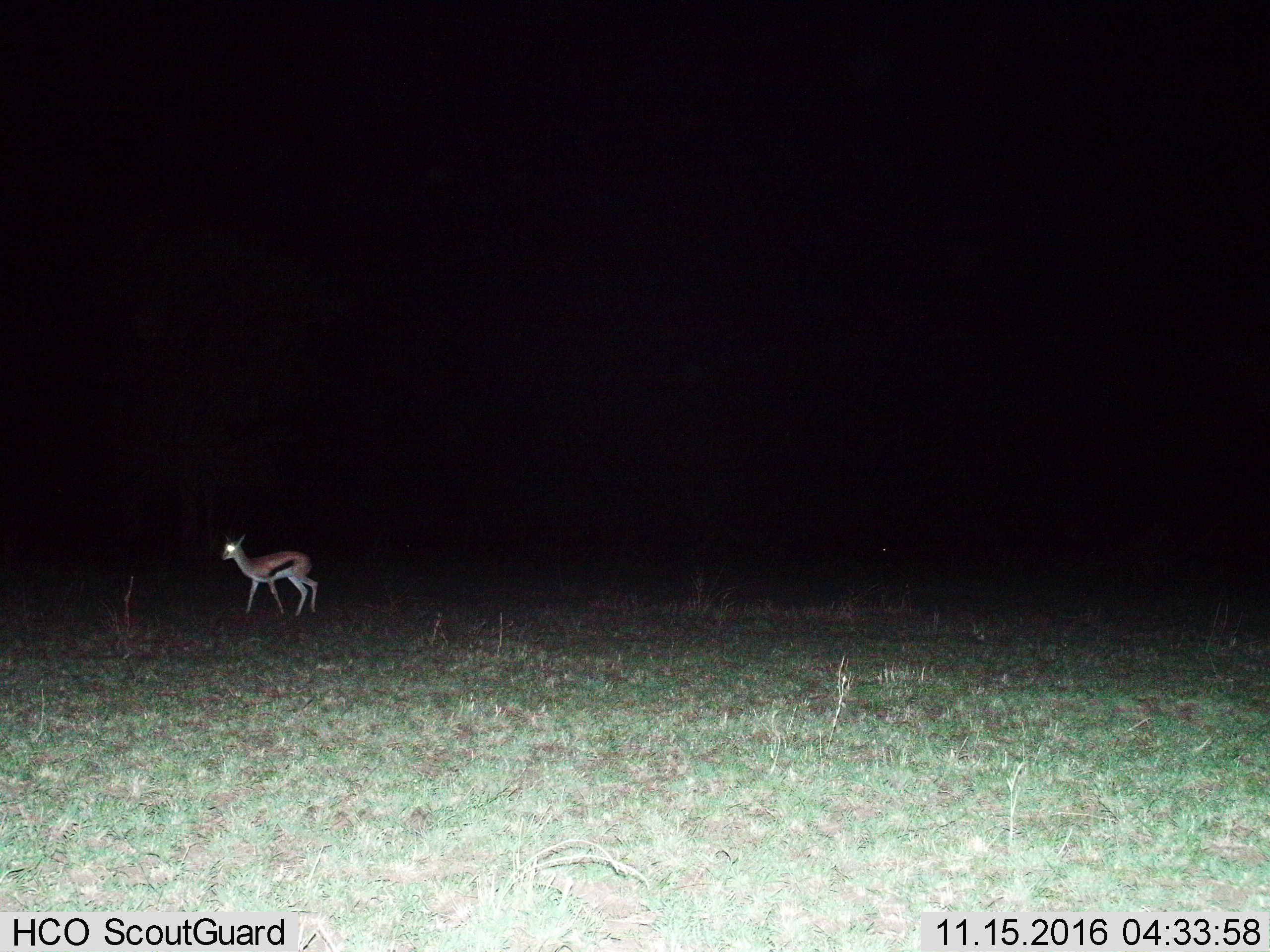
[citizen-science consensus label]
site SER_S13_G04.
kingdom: Animalia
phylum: Chordata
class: Mammalia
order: Artiodactyla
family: Bovidae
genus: Eudorcas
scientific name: Eudorcas thomsonii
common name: thomson's gazelle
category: gazellethomsons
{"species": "gazellethomsons (thomson's gazelle) (Eudorcas thomsonii)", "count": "1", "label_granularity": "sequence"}